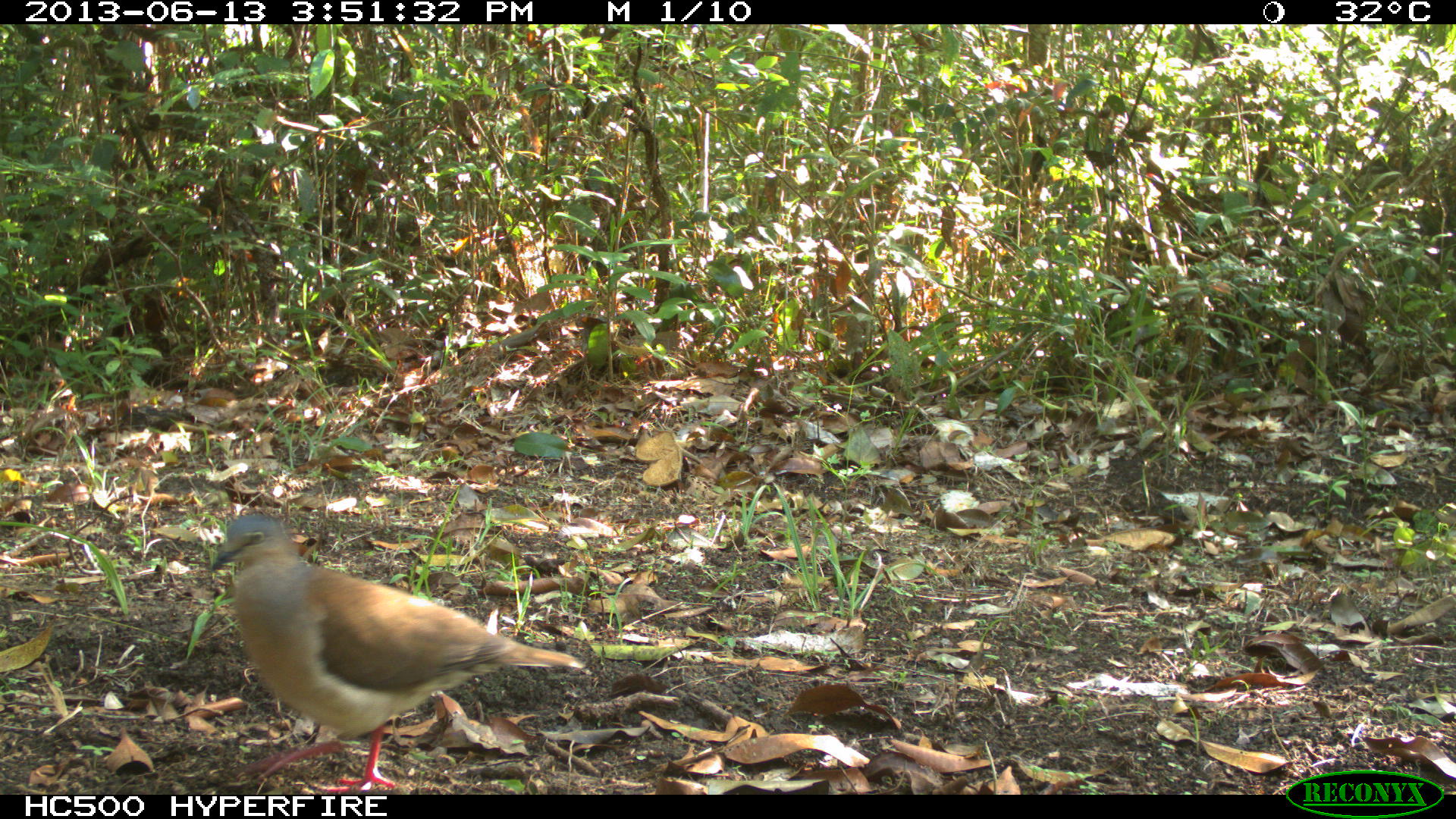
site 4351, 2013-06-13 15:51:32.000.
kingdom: Animalia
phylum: Chordata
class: Aves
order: Columbiformes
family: Columbidae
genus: Leptotila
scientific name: Leptotila plumbeiceps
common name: gray-headed dove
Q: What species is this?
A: Leptotila plumbeiceps (gray-headed dove).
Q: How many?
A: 1.